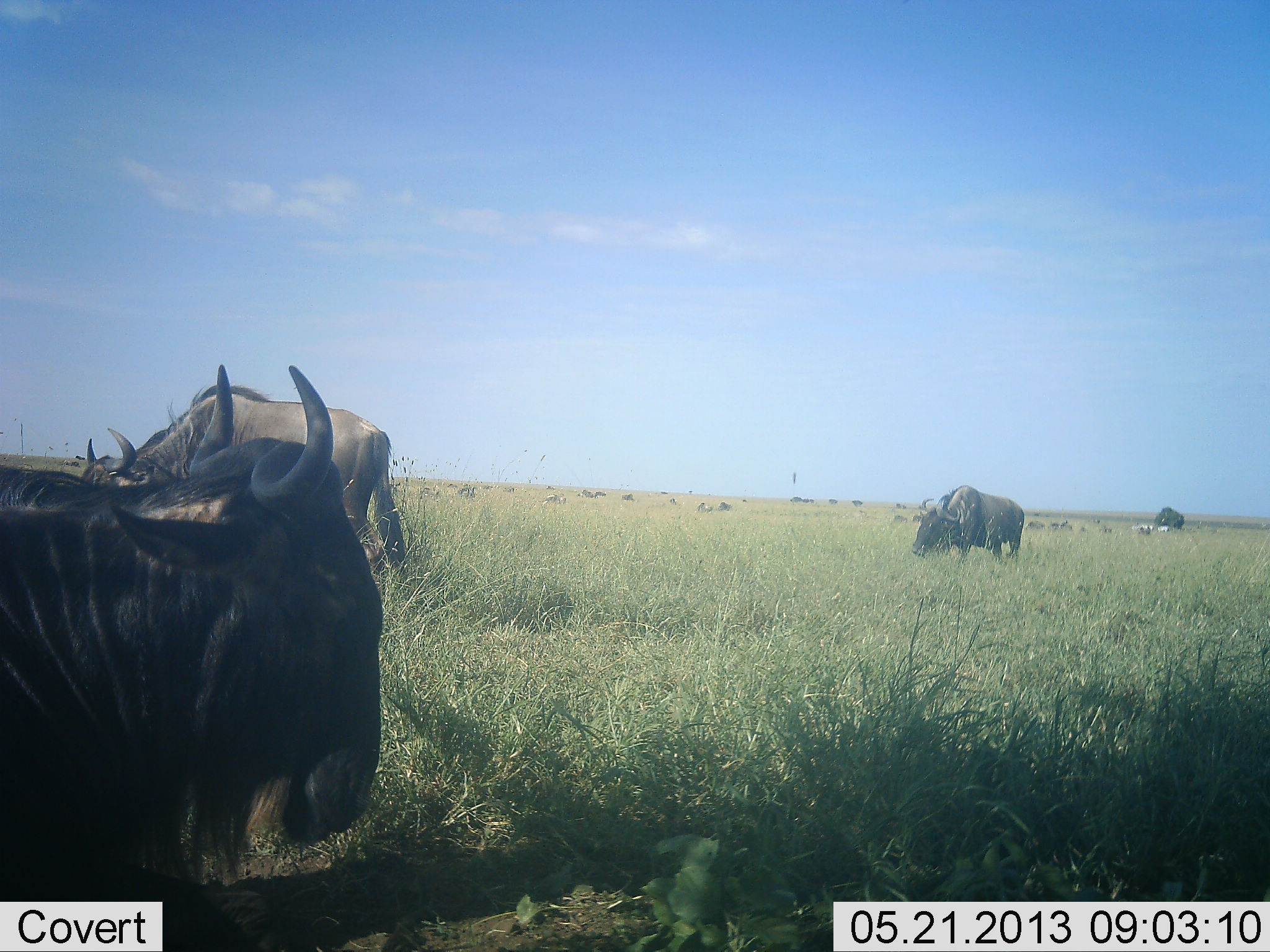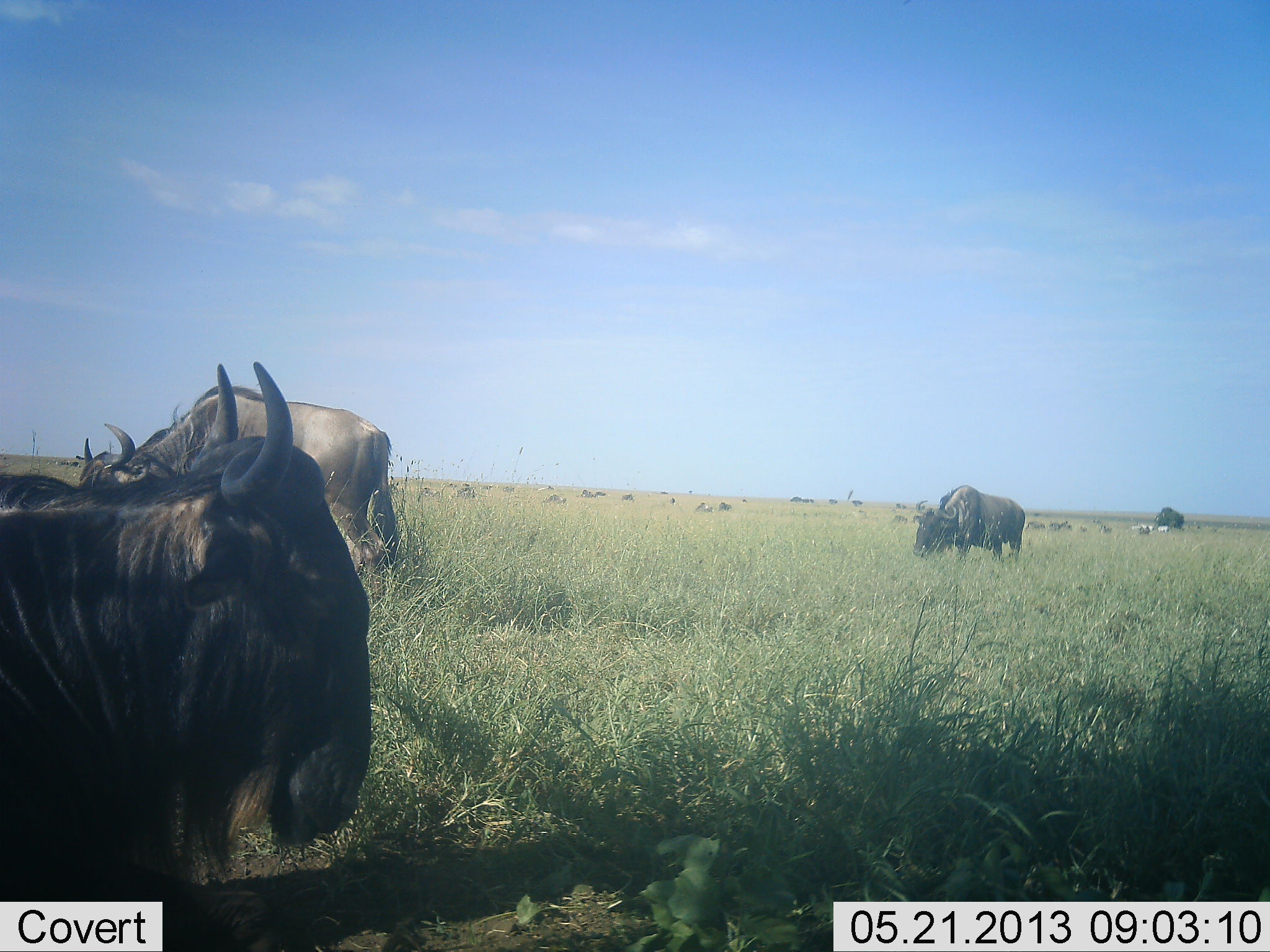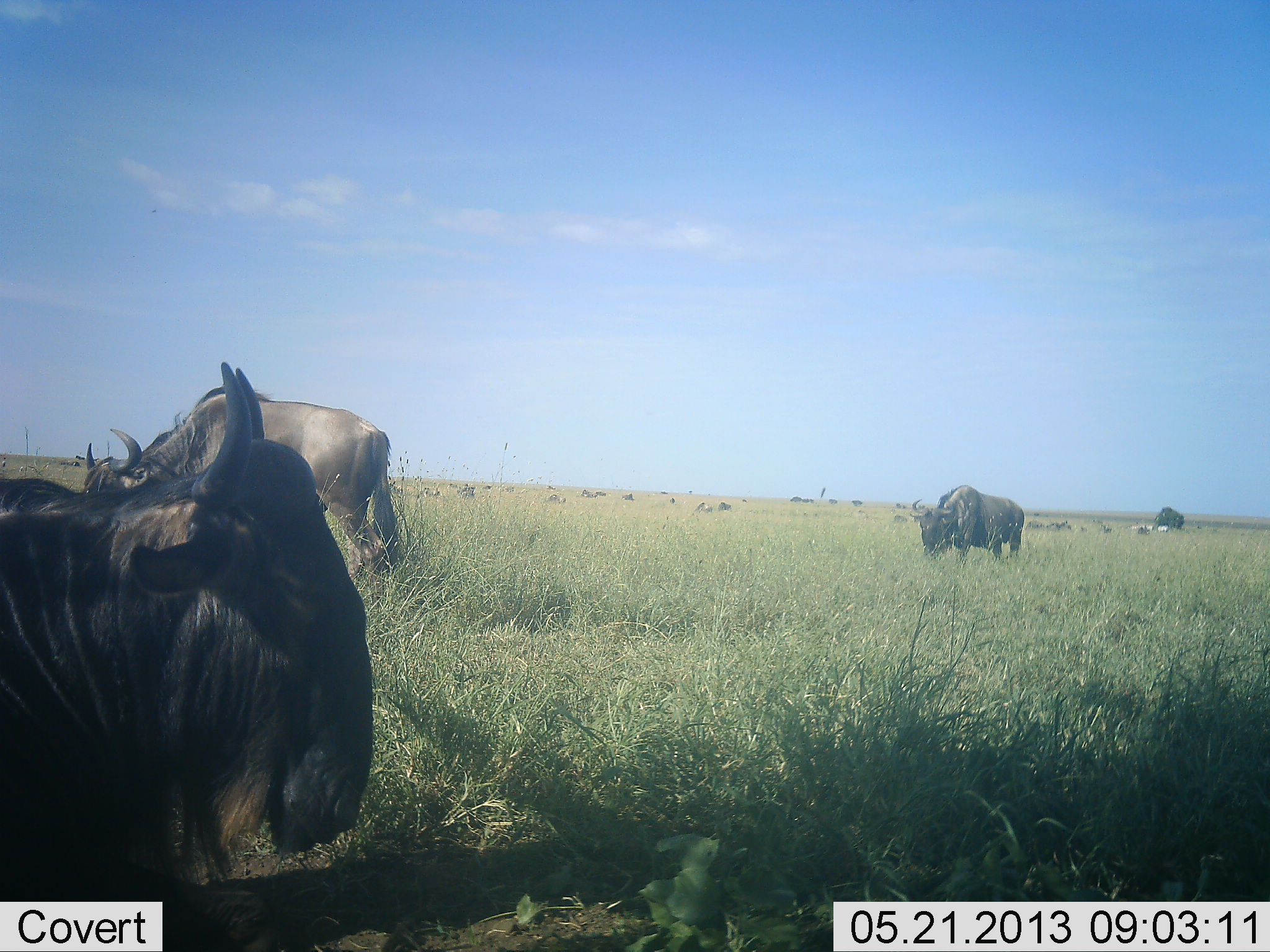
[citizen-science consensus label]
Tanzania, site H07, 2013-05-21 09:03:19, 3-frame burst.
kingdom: Animalia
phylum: Chordata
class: Mammalia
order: Artiodactyla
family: Bovidae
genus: Connochaetes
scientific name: Connochaetes taurinus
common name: blue wildebeest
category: wildebeest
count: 4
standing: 59%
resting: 36%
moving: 5%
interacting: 0%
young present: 0%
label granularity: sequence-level